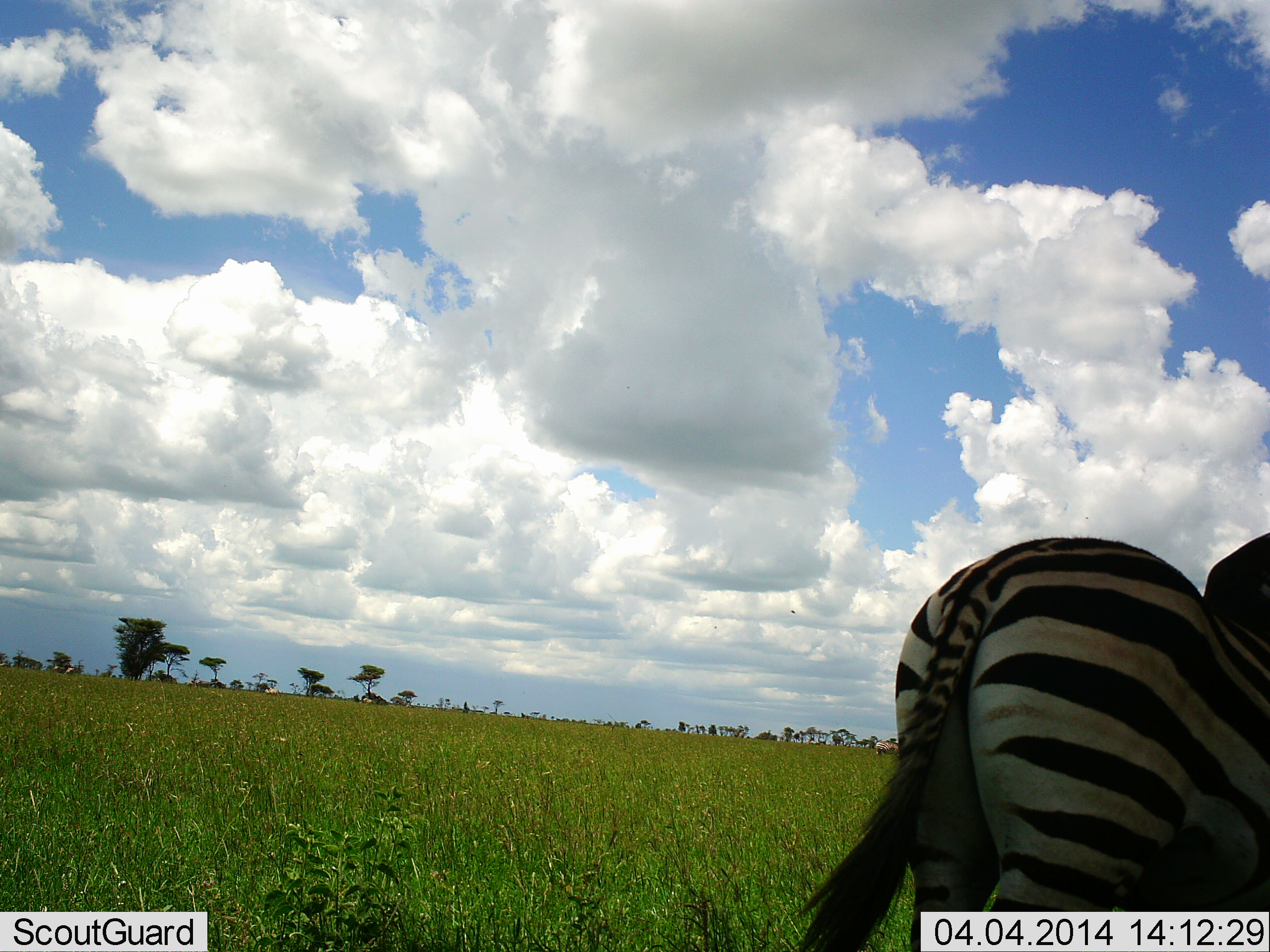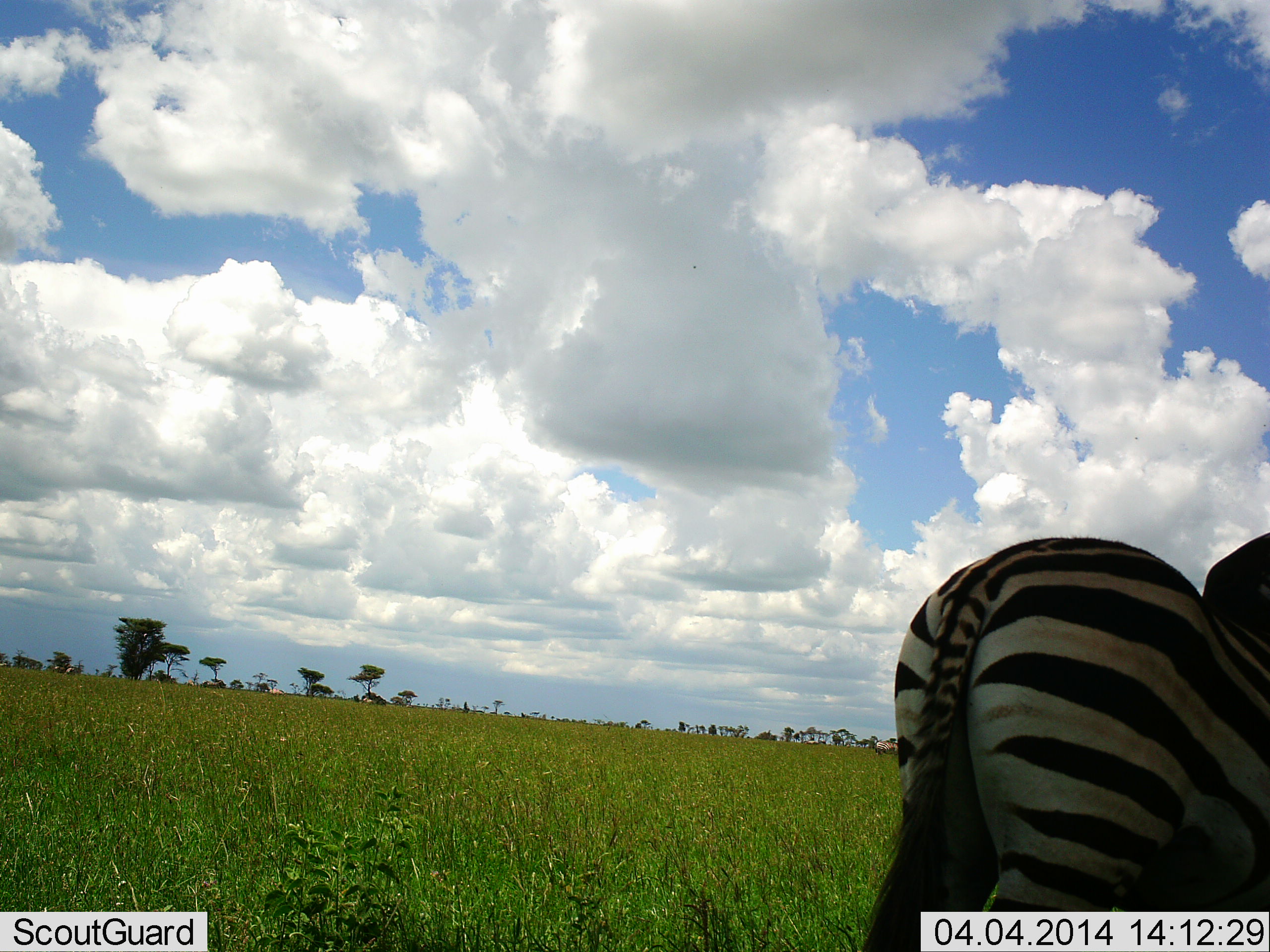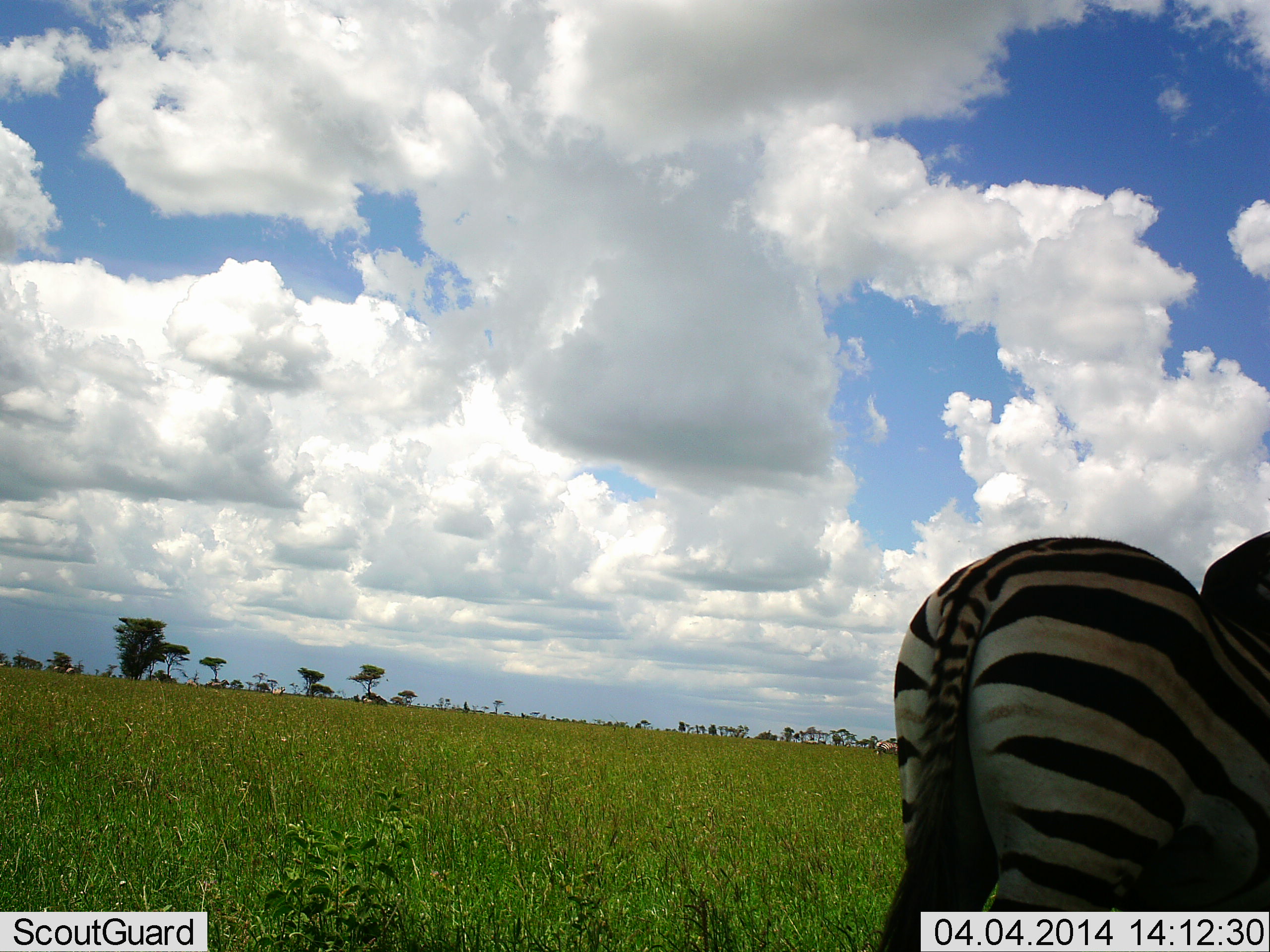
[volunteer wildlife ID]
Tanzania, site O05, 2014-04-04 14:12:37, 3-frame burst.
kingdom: Animalia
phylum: Chordata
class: Mammalia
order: Perissodactyla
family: Equidae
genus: Equus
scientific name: Equus quagga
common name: plains zebra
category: zebra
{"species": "zebra (plains zebra) (Equus quagga)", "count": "1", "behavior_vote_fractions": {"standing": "91%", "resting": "9%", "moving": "18%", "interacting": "0%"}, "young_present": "0%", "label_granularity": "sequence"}